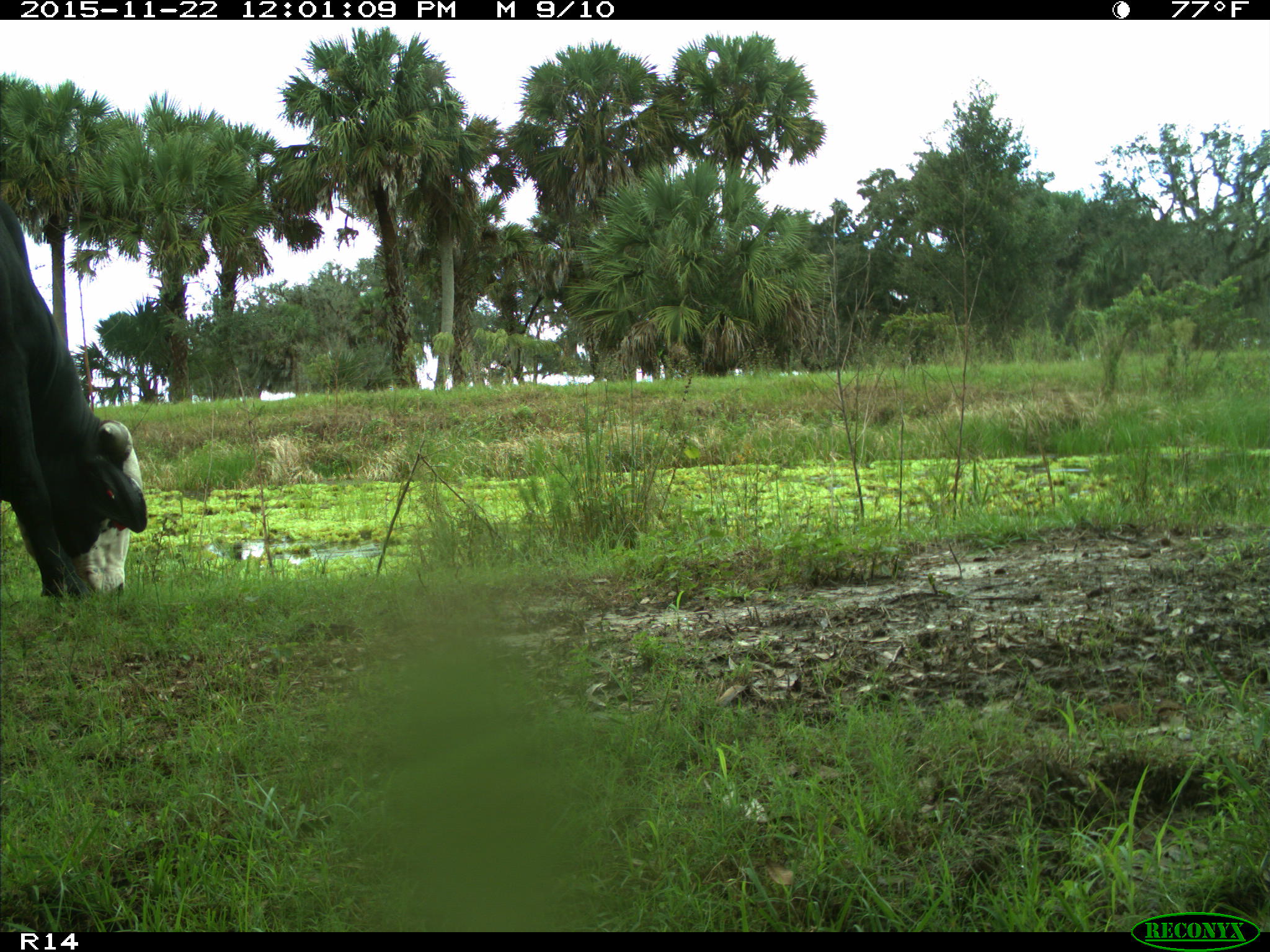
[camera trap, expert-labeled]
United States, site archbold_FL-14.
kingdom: Animalia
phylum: Chordata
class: Mammalia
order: Artiodactyla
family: Bovidae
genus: Bos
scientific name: Bos taurus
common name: domestic cow